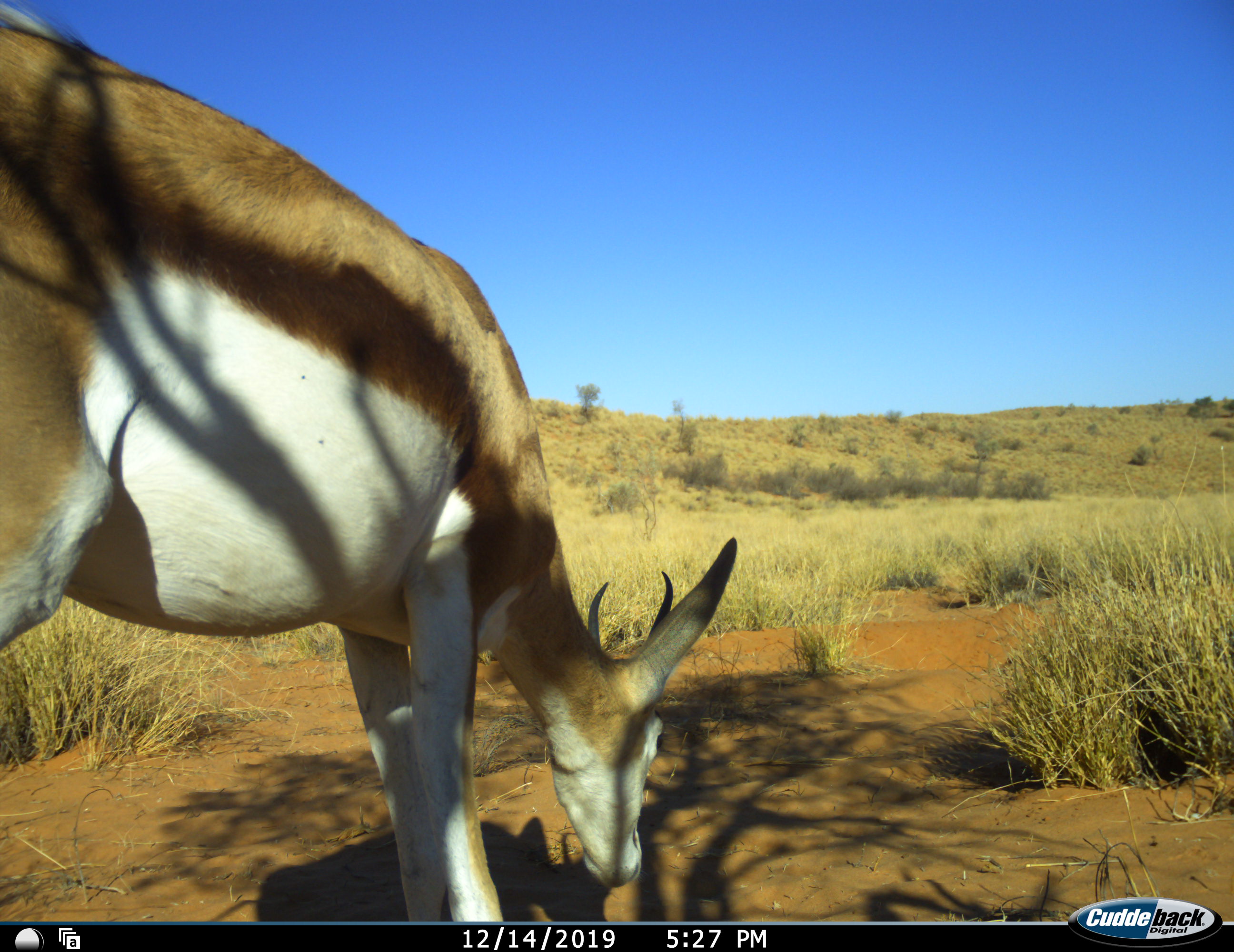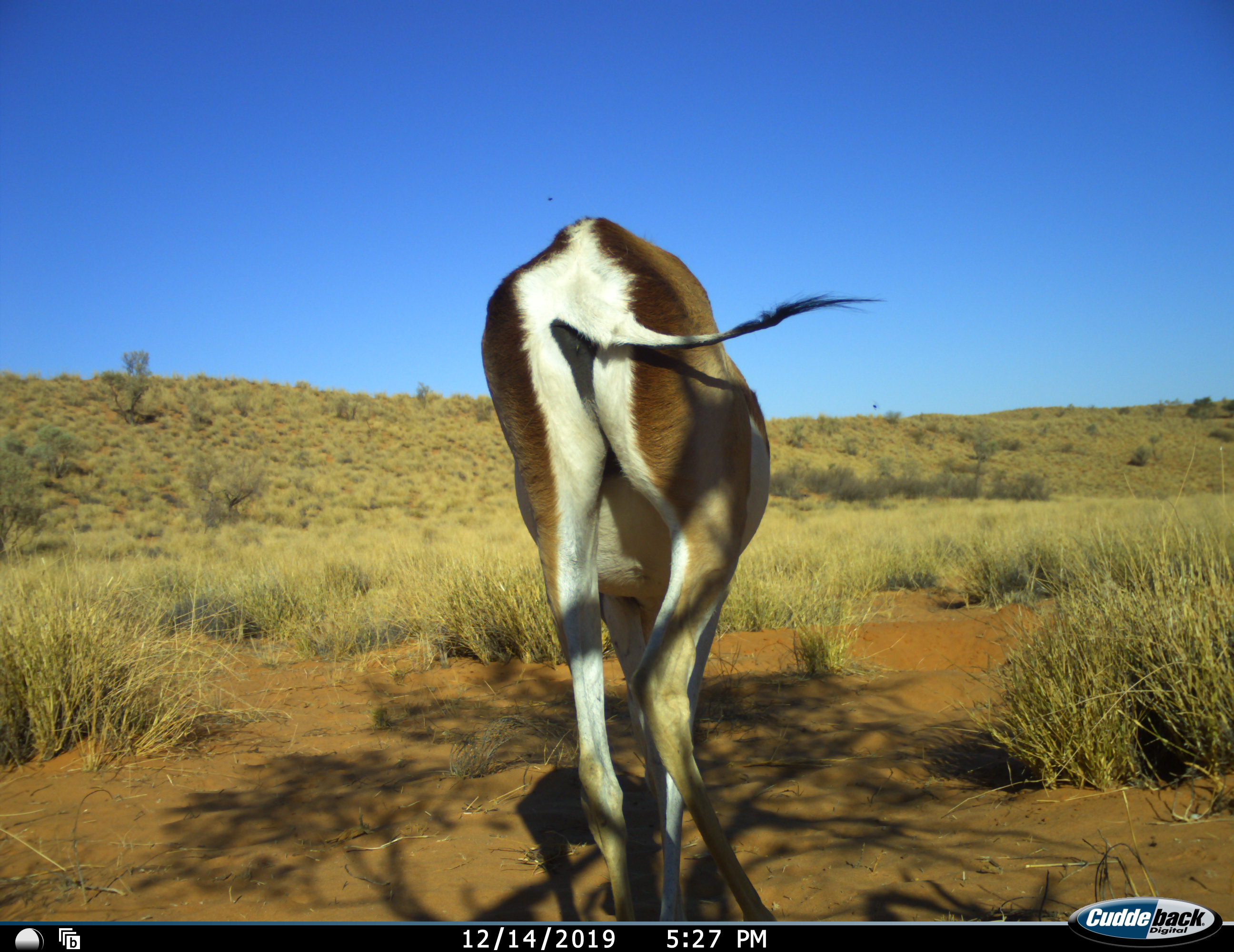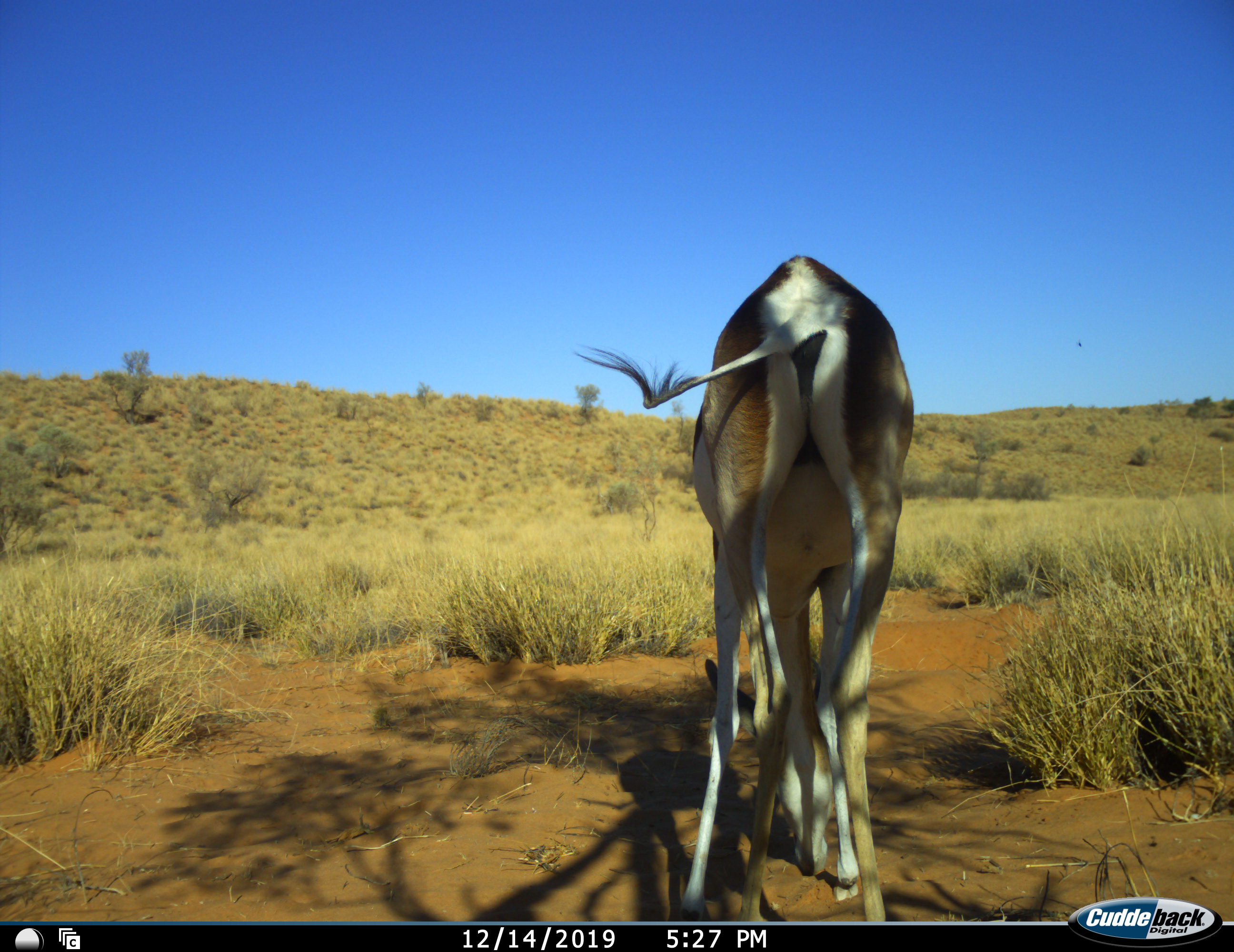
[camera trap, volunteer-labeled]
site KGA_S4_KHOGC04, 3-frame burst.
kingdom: Animalia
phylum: Chordata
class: Mammalia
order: Artiodactyla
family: Bovidae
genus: Antidorcas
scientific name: Antidorcas marsupialis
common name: springbok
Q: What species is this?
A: Springbok (Antidorcas marsupialis).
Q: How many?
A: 1.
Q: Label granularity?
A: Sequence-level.